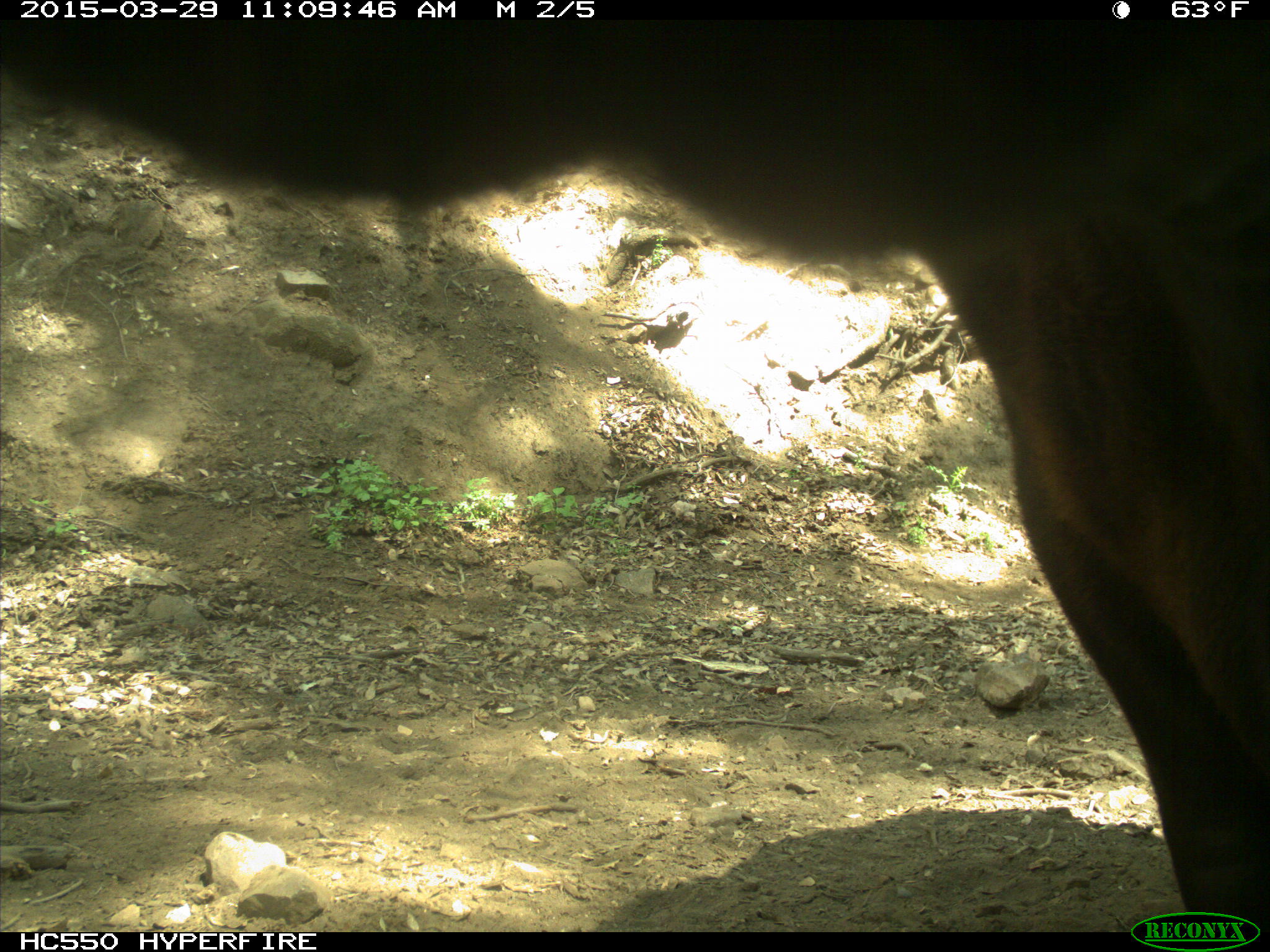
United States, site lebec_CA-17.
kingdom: Animalia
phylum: Chordata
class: Mammalia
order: Artiodactyla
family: Bovidae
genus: Bos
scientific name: Bos taurus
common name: domestic cow